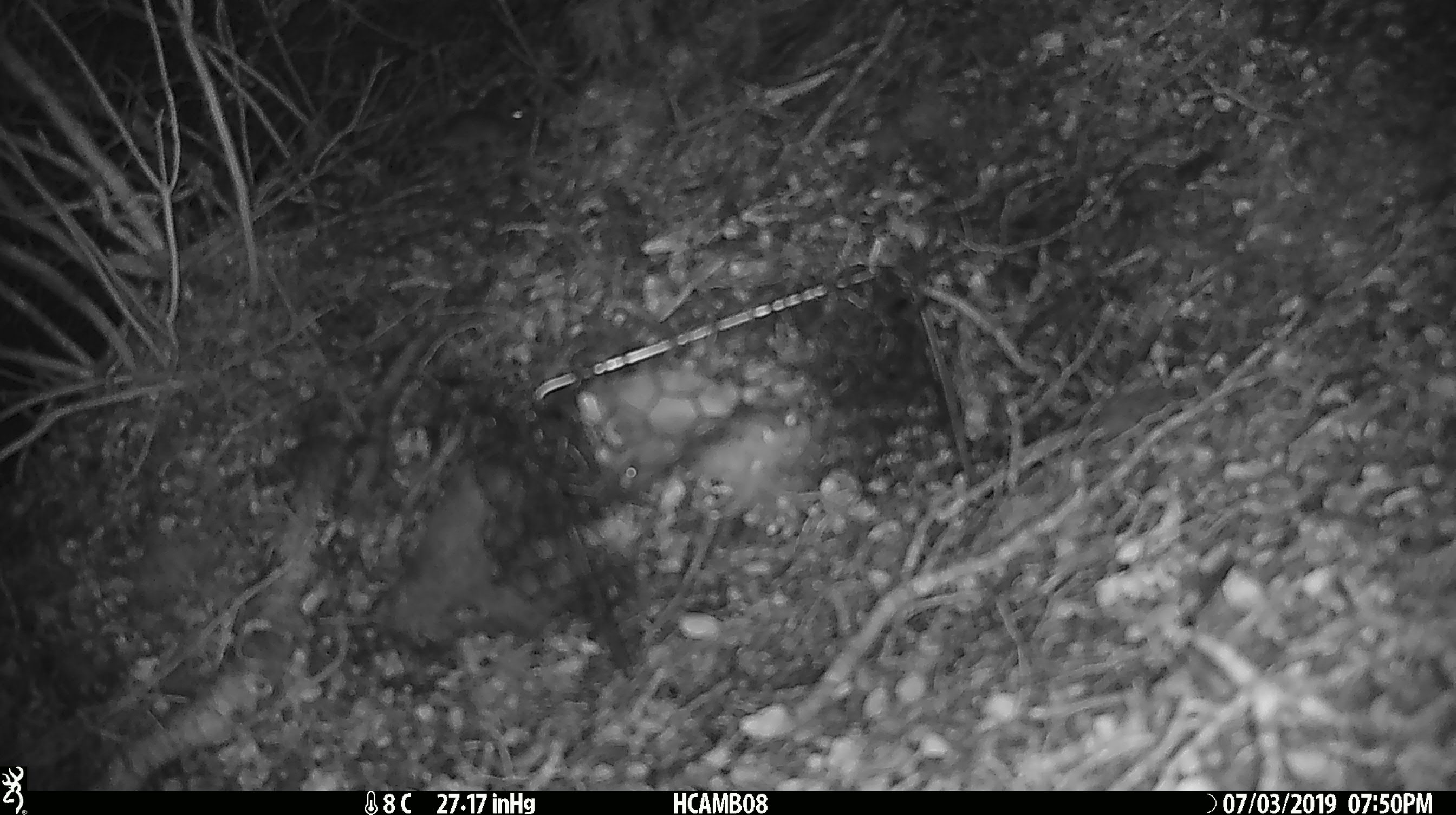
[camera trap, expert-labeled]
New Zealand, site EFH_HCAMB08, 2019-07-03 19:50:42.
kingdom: Animalia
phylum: Chordata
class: Mammalia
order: Rodentia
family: Muridae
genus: Mus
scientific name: Mus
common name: mouse